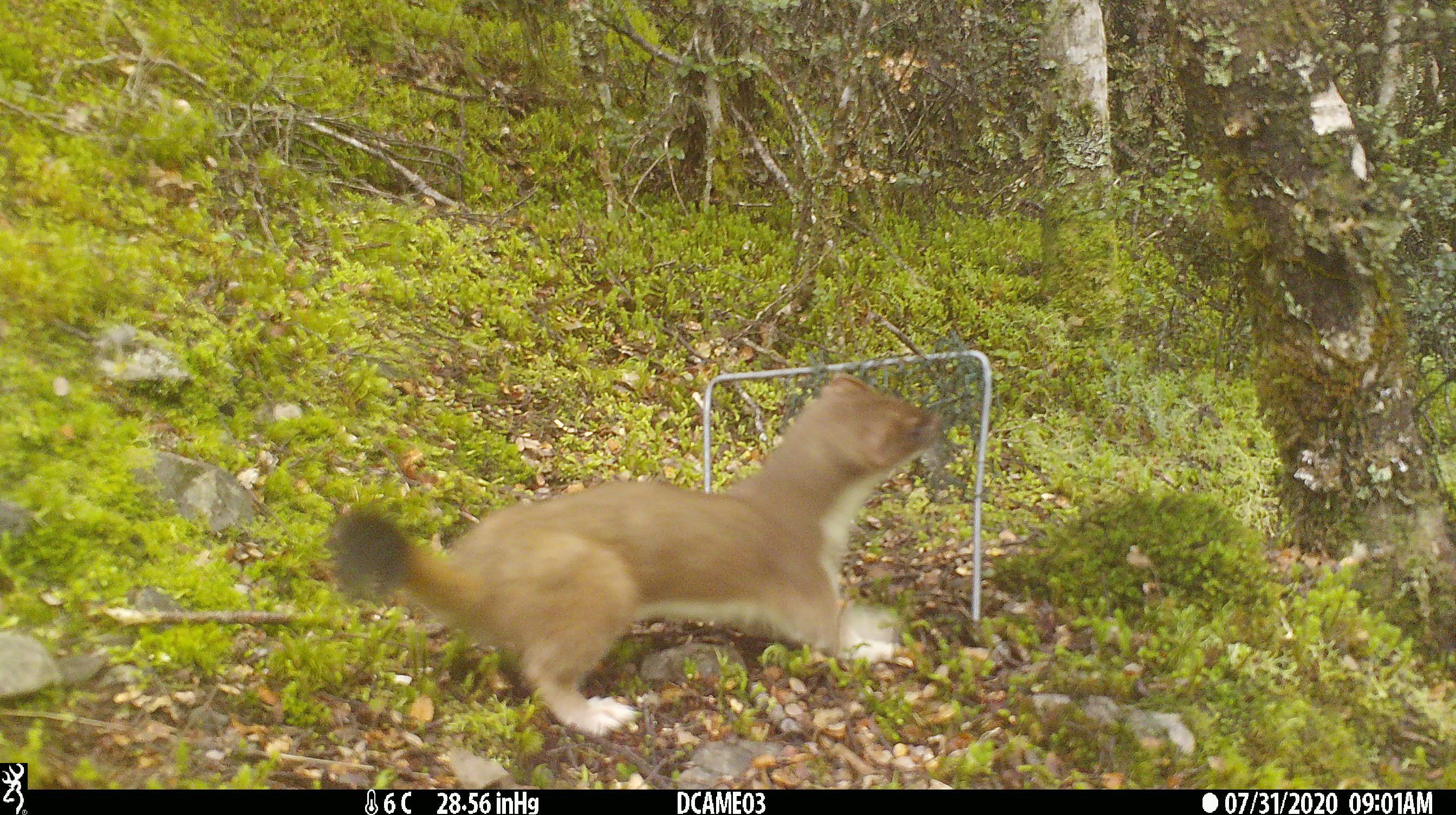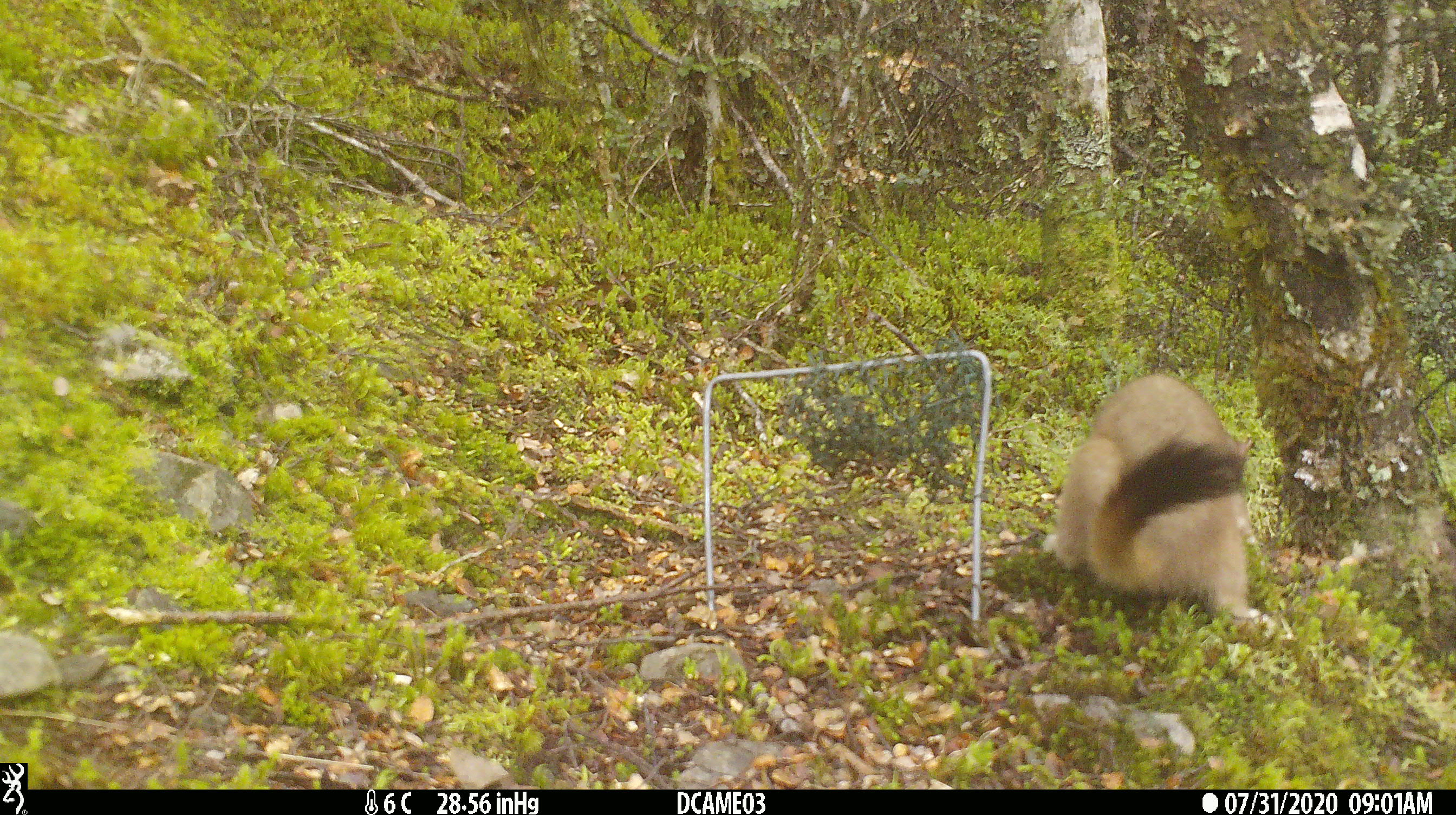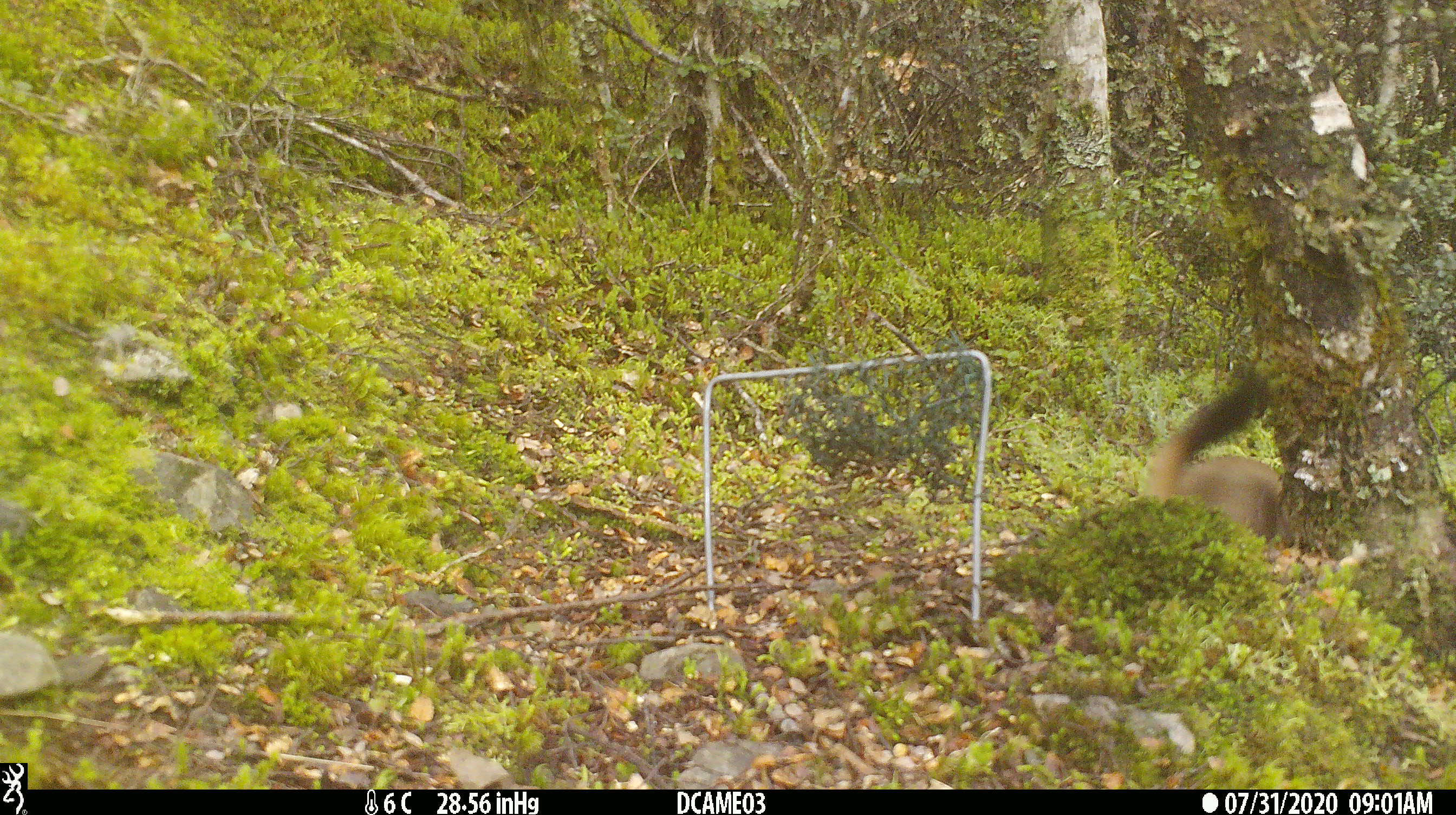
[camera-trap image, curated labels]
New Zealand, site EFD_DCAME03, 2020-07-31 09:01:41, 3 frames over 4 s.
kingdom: Animalia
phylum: Chordata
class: Mammalia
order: Carnivora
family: Mustelidae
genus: Mustela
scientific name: Mustela erminea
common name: stoat